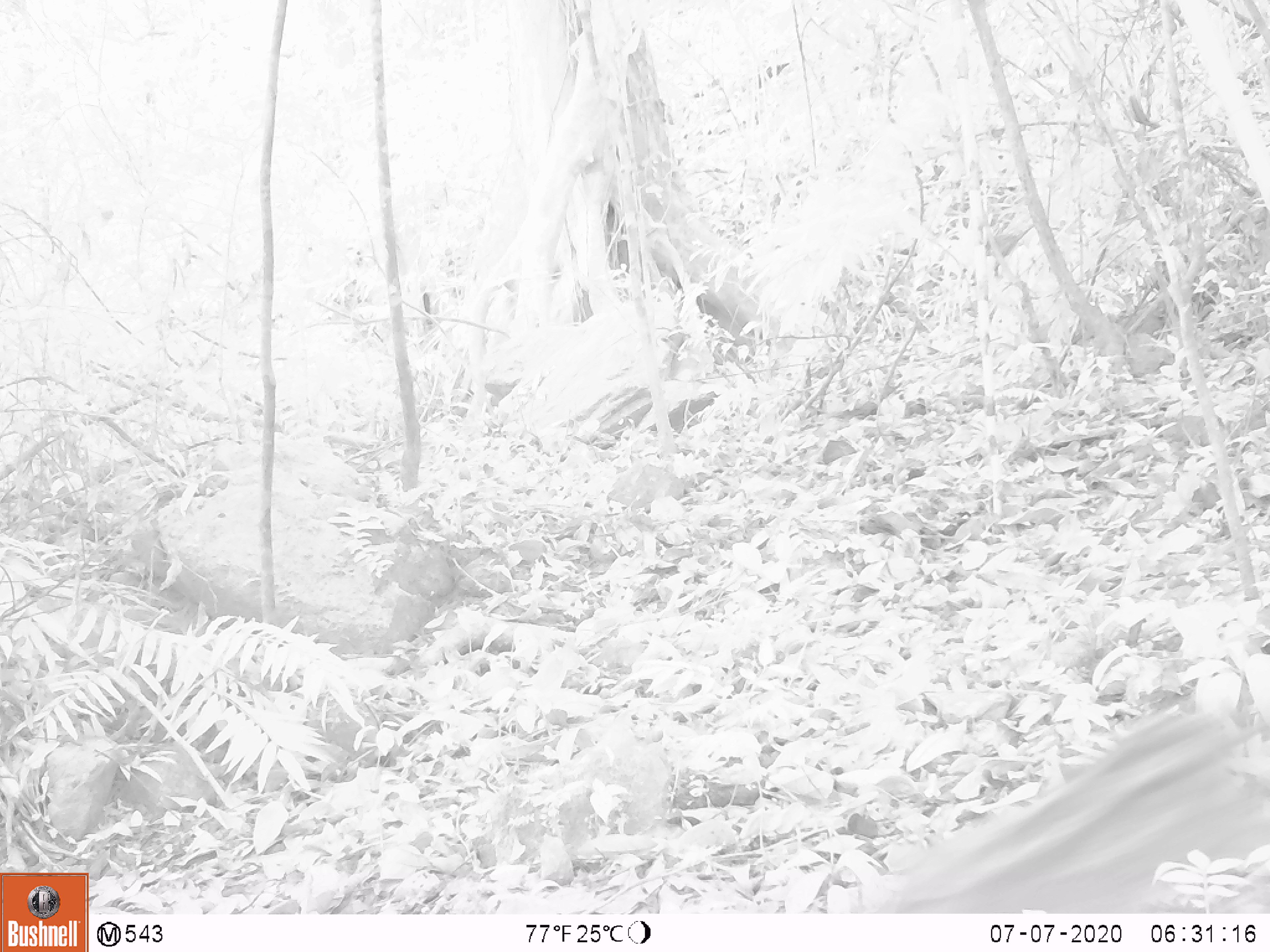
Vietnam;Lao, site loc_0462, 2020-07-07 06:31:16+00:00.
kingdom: Animalia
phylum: Chordata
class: Mammalia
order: Artiodactyla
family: Suidae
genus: Sus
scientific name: Sus scrofa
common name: eurasian wild pig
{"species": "eurasian wild pig (Sus scrofa)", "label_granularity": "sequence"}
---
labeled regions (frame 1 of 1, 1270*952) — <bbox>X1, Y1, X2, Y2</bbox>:
eurasian wild pig: <bbox>874, 706, 1270, 913</bbox>